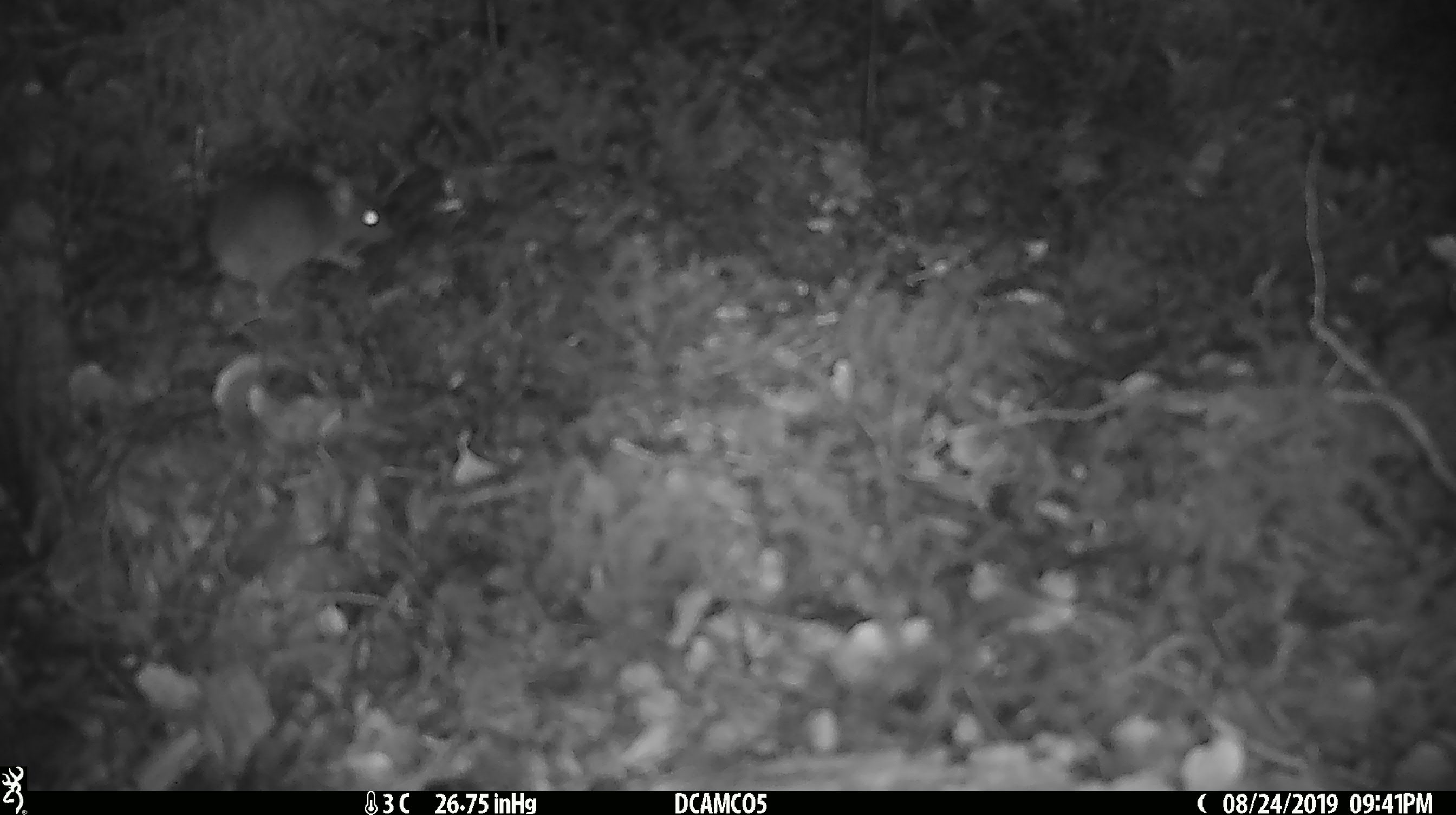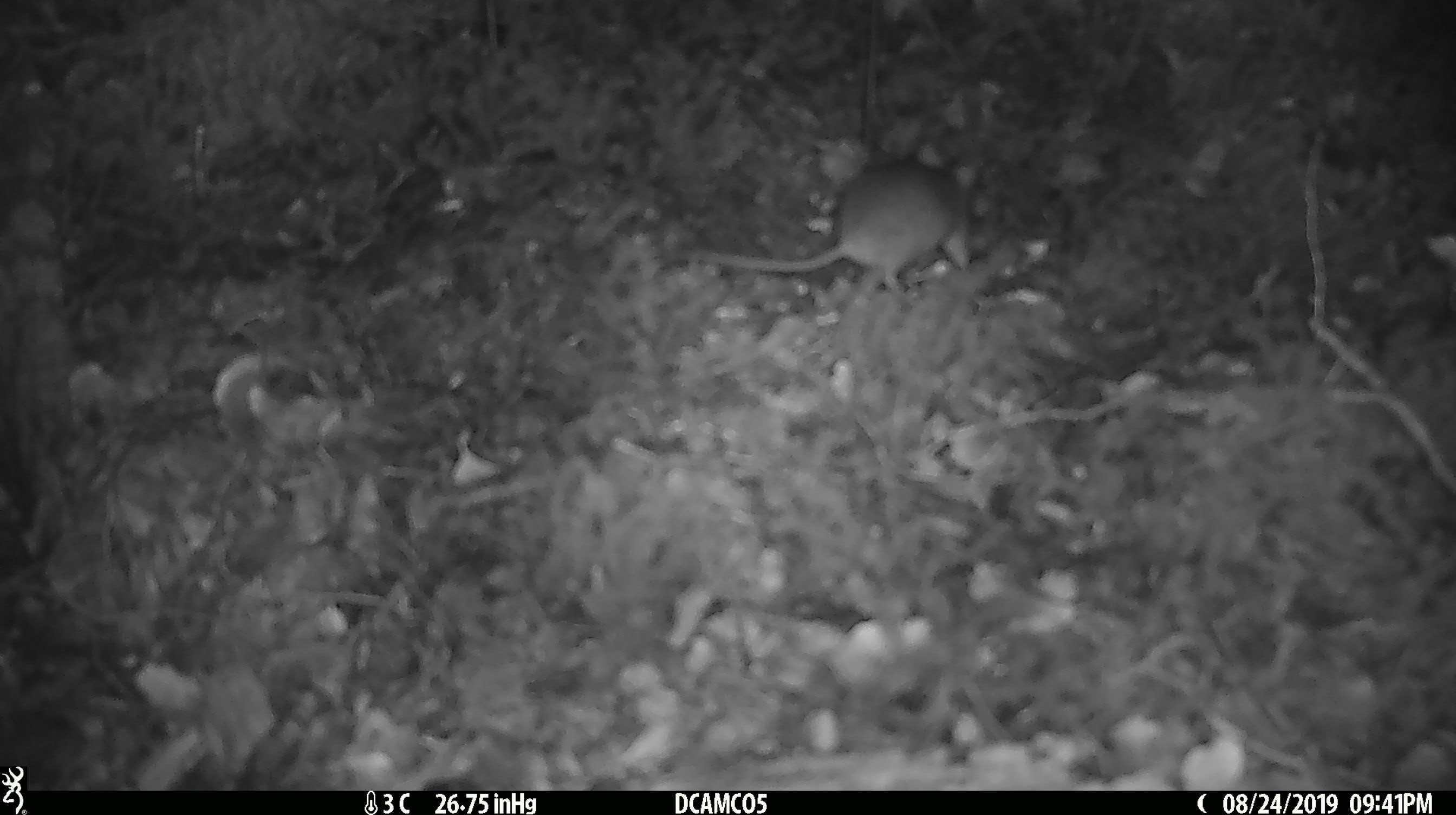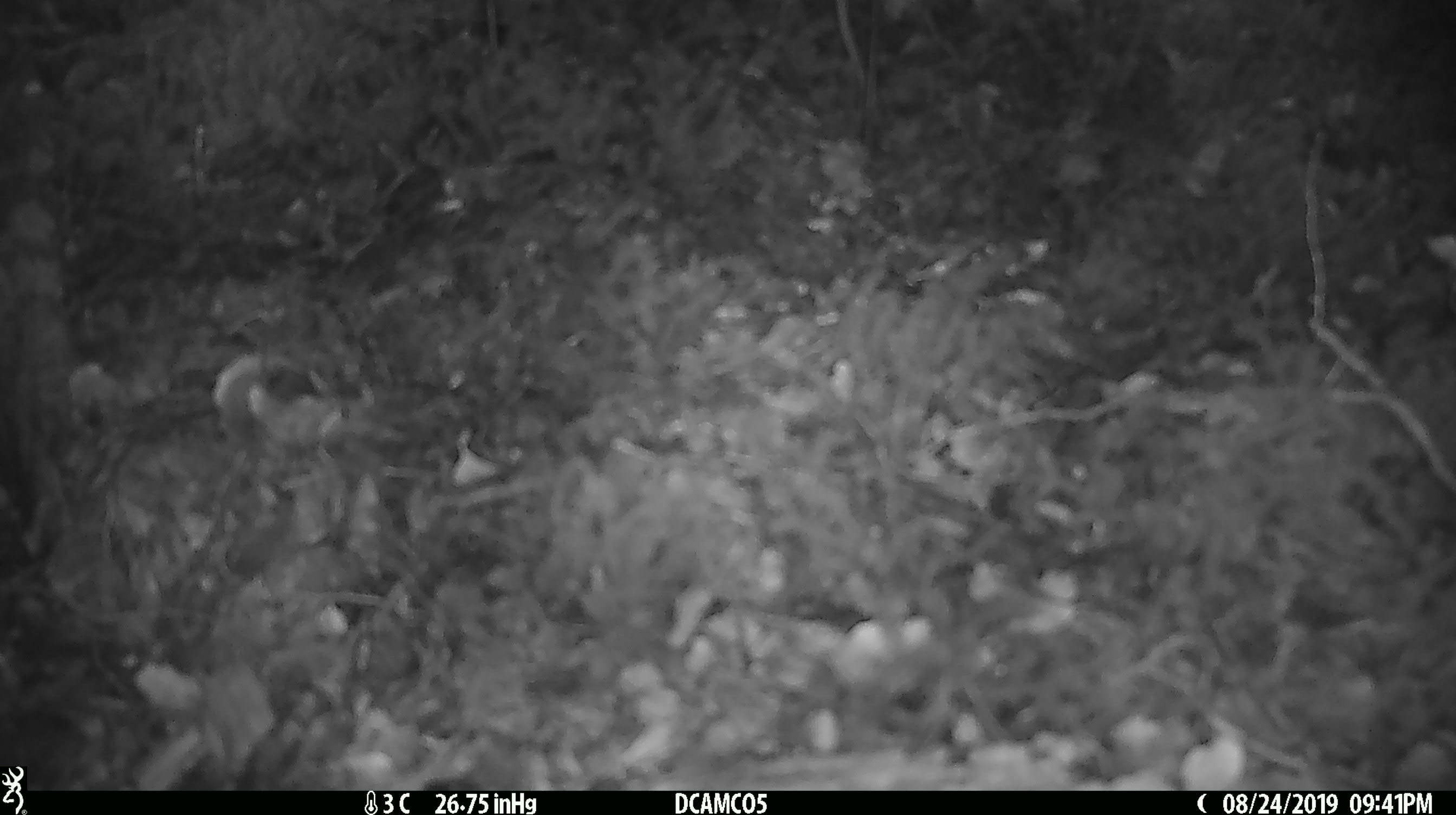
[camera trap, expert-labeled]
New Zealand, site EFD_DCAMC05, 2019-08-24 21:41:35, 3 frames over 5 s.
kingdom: Animalia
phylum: Chordata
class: Mammalia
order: Rodentia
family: Muridae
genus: Mus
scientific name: Mus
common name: mouse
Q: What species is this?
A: Mouse (Mus).